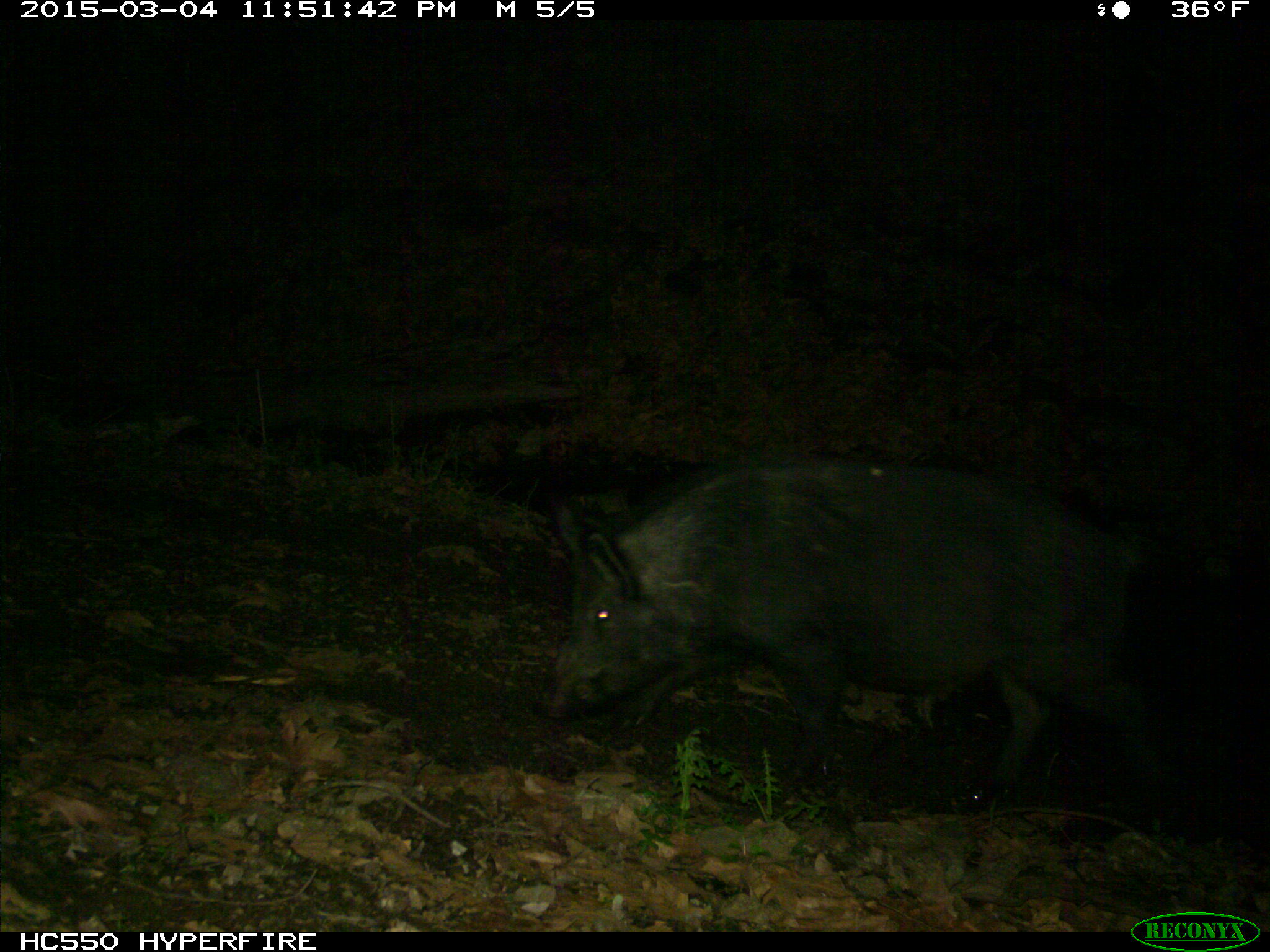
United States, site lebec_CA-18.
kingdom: Animalia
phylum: Chordata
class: Mammalia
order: Artiodactyla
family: Suidae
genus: Sus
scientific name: Sus scrofa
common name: wild boar